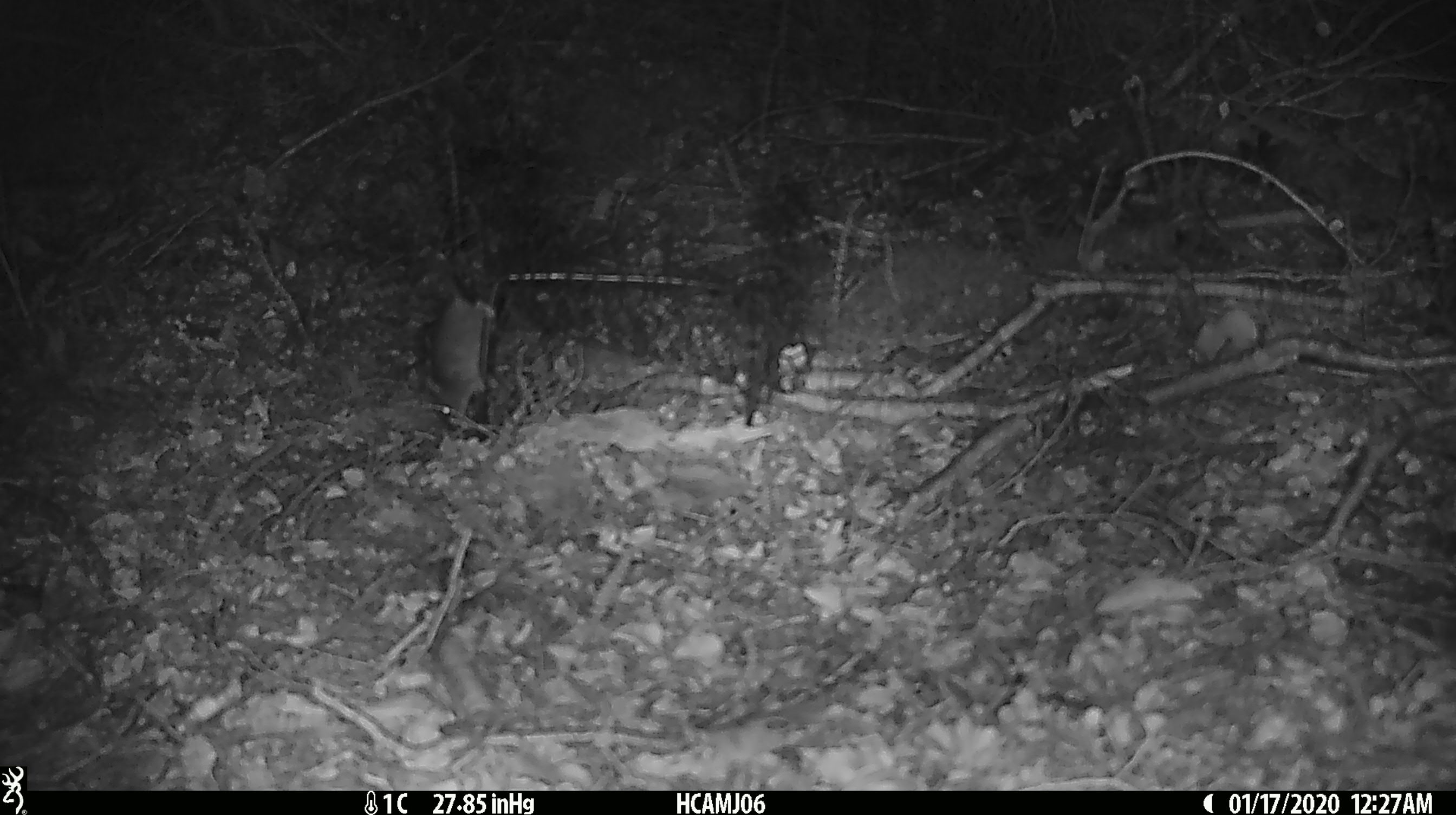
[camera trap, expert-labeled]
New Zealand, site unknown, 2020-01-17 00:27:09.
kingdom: Animalia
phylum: Chordata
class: Mammalia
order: Rodentia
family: Muridae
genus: Mus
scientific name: Mus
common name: mouse